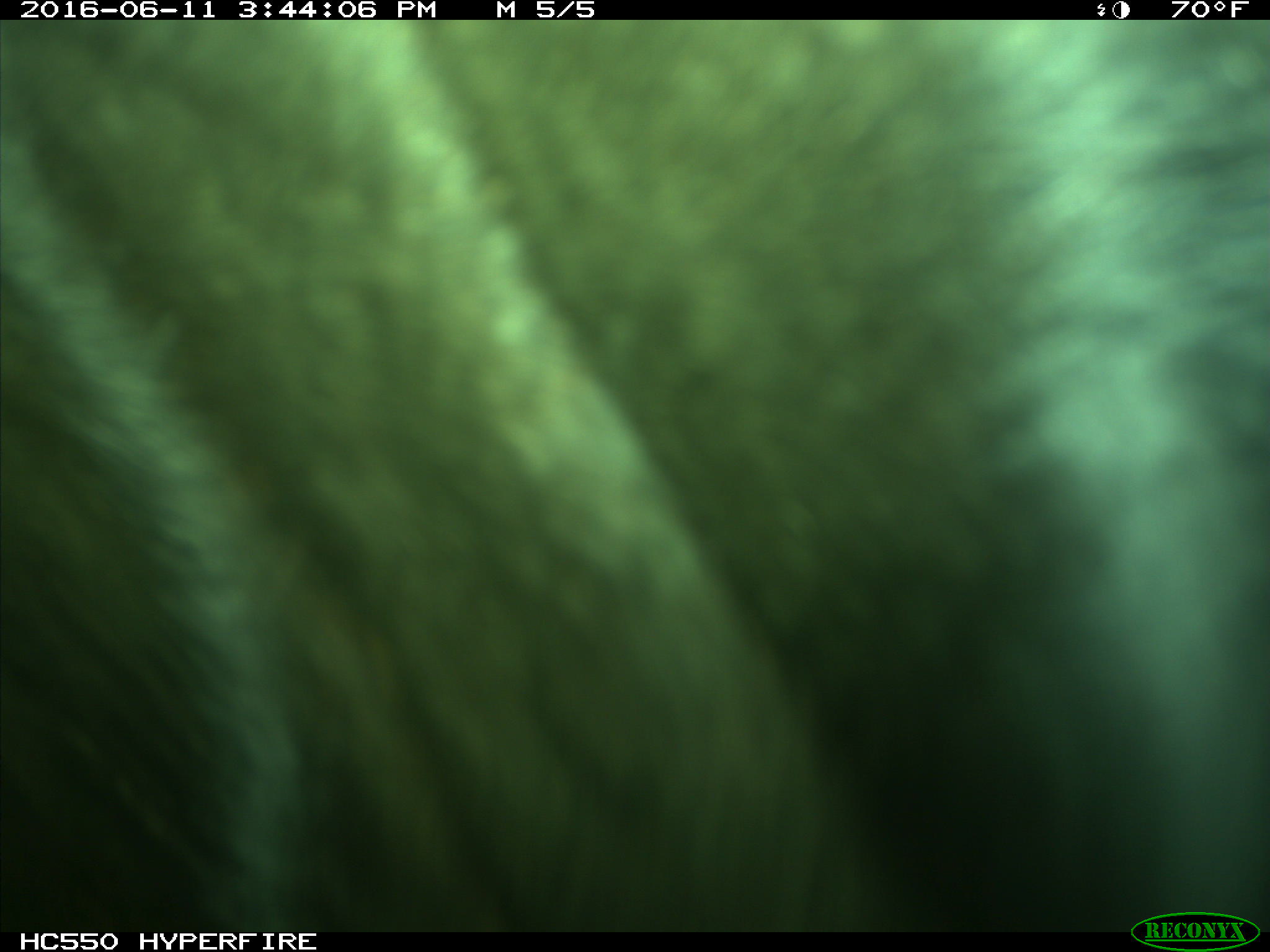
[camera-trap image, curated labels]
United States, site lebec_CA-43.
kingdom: Animalia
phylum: Chordata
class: Mammalia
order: Artiodactyla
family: Bovidae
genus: Bos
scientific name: Bos taurus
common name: domestic cow